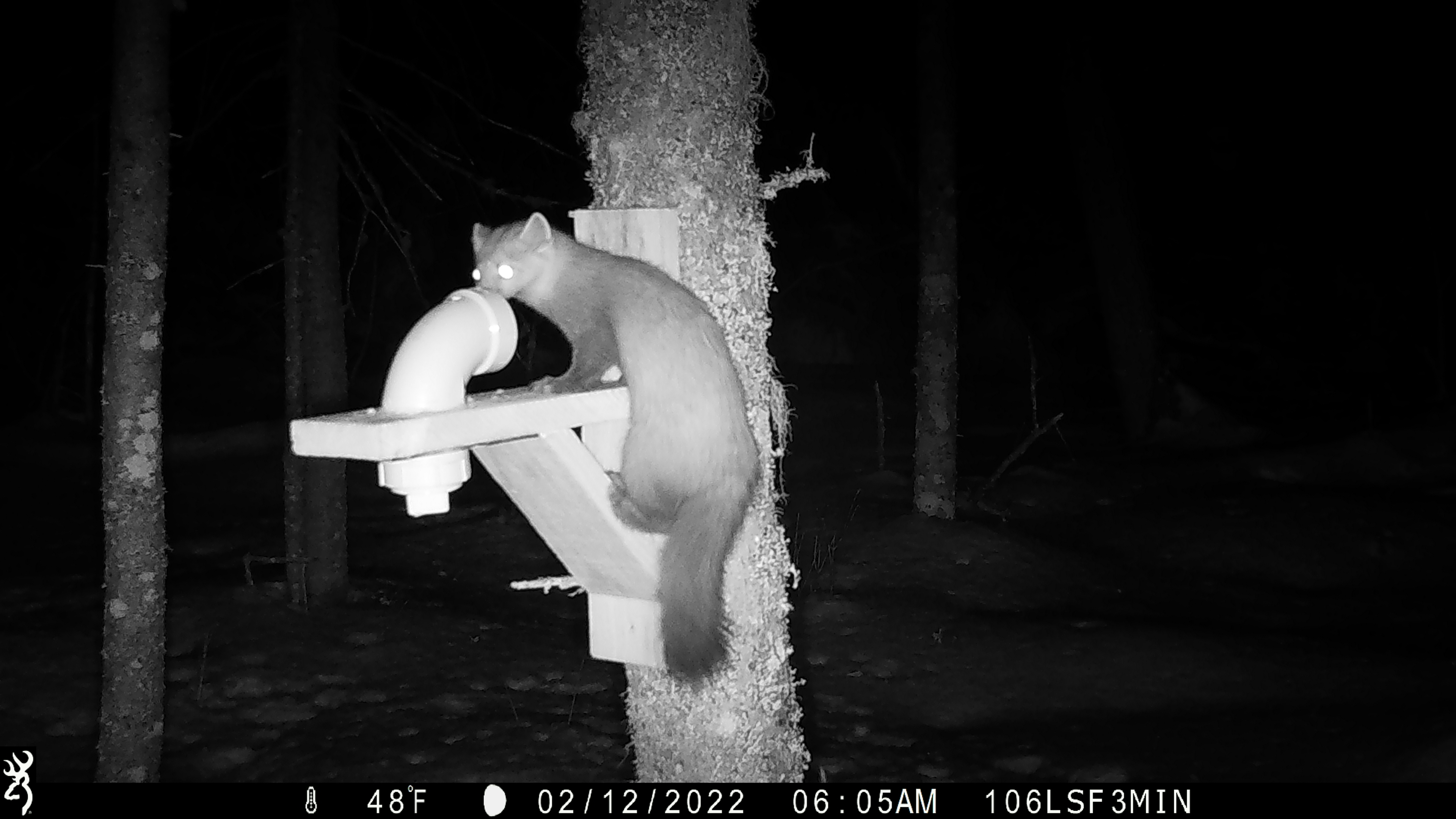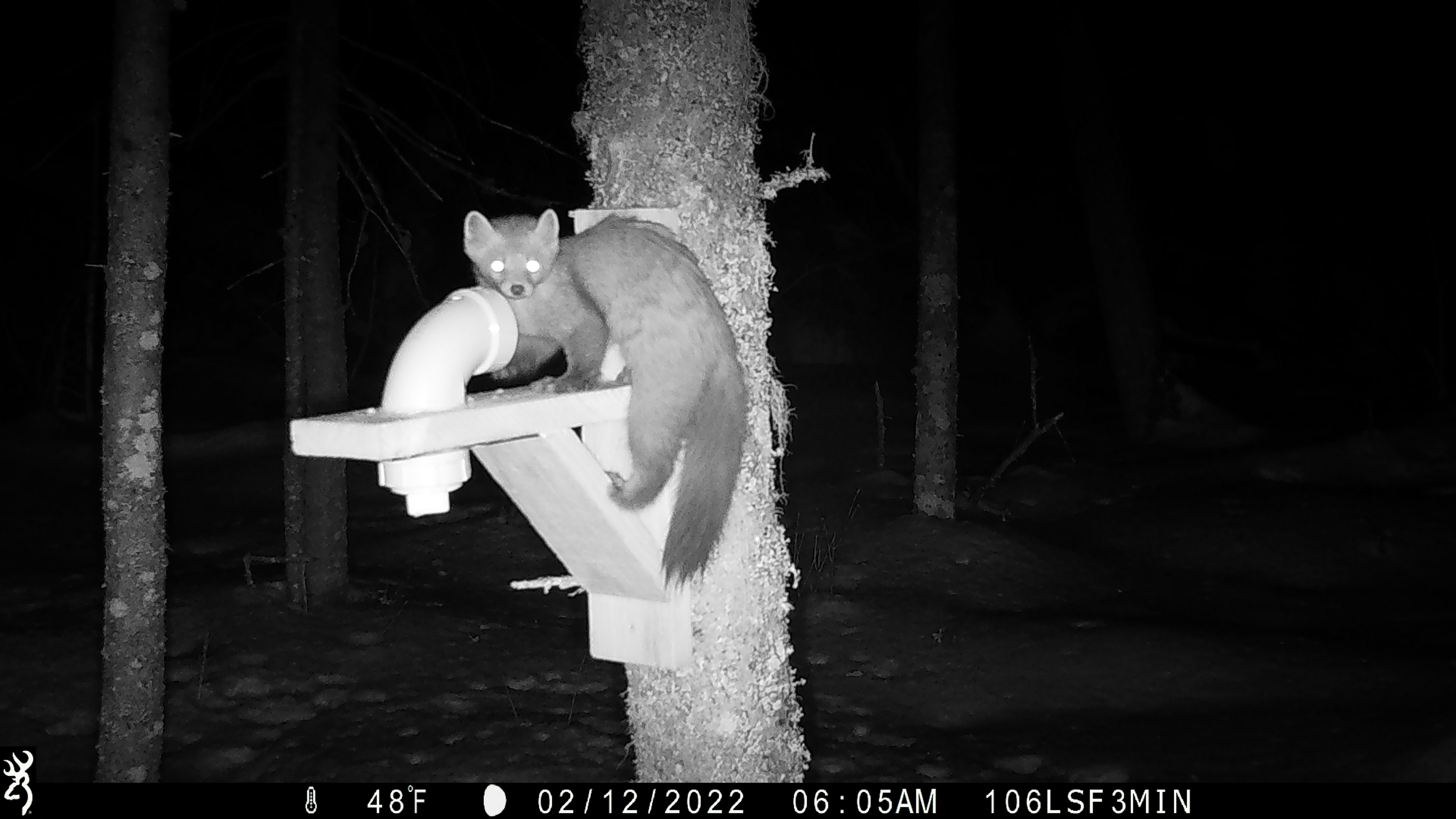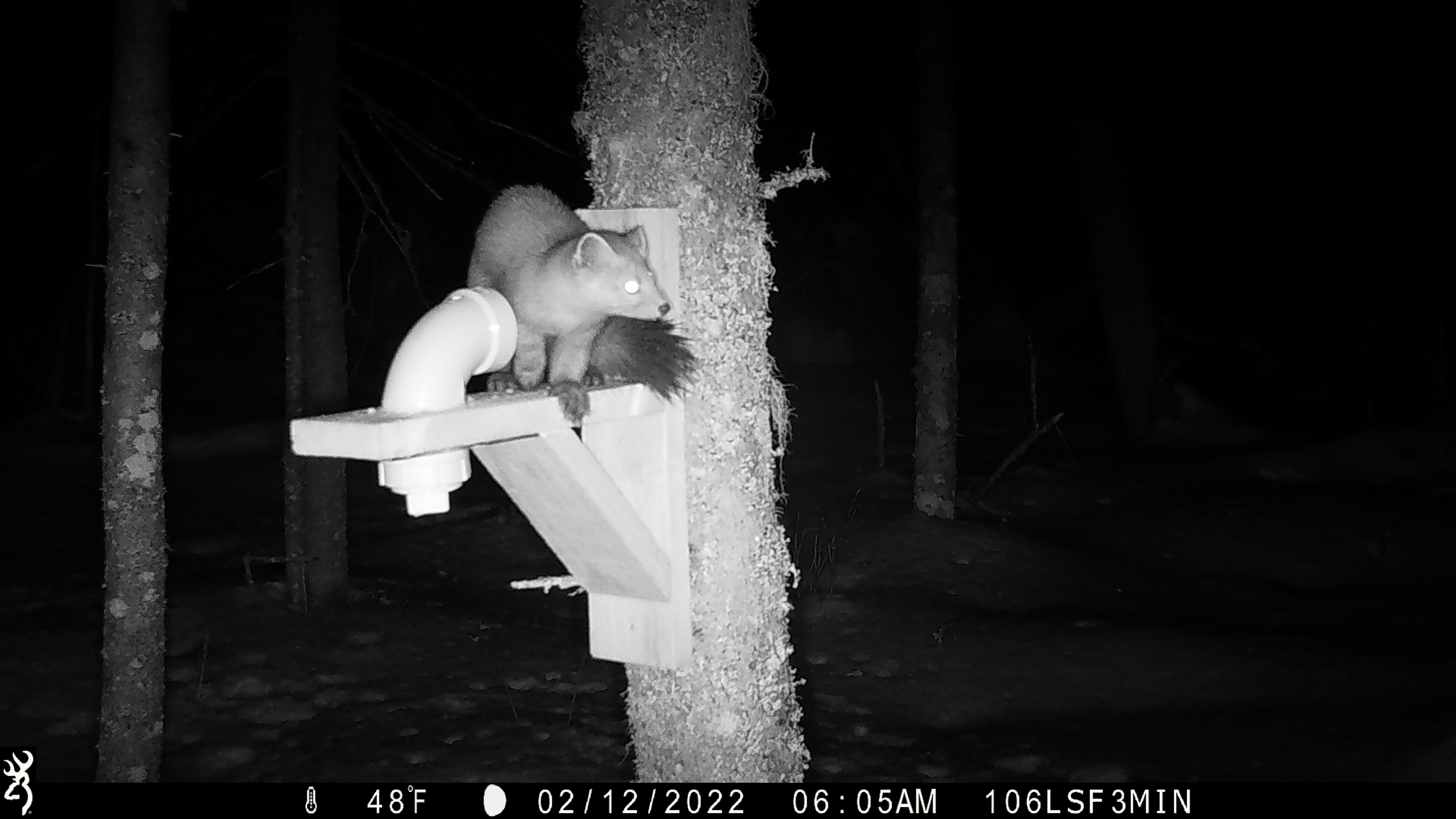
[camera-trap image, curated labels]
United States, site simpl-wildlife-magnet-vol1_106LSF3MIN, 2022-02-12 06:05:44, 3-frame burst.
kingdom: Animalia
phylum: Chordata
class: Mammalia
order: Carnivora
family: Mustelidae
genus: Martes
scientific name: Martes americana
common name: american marten